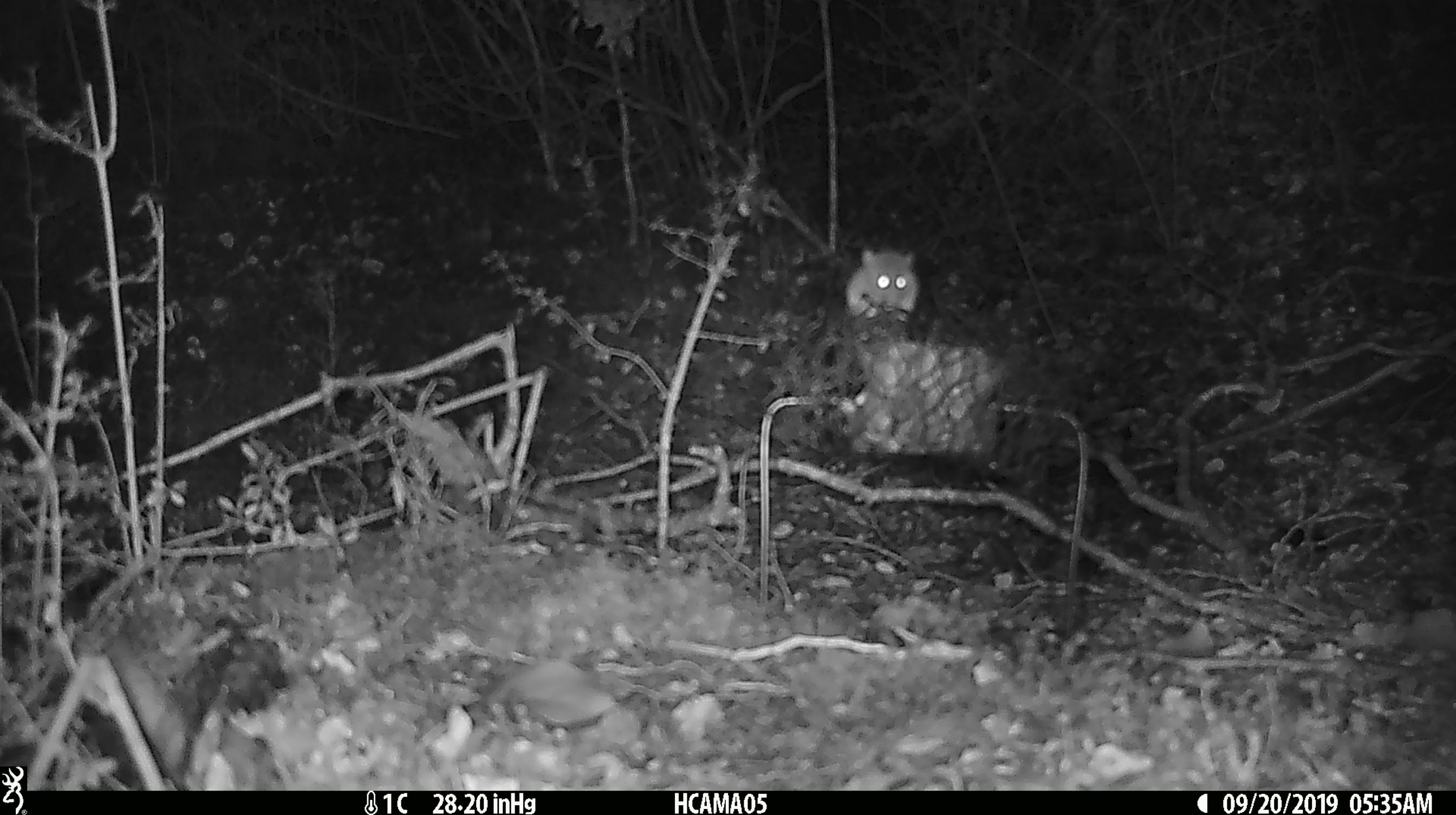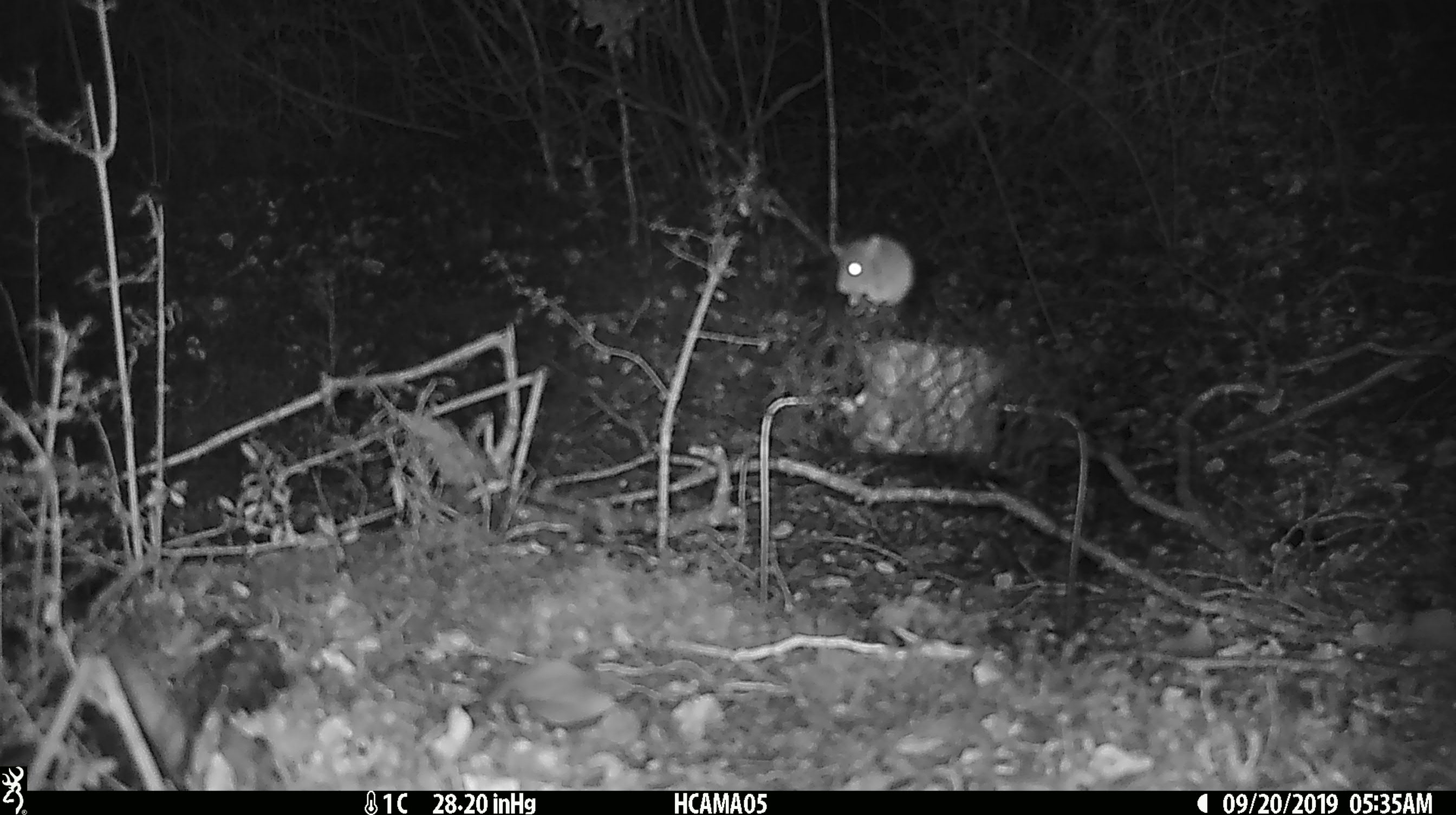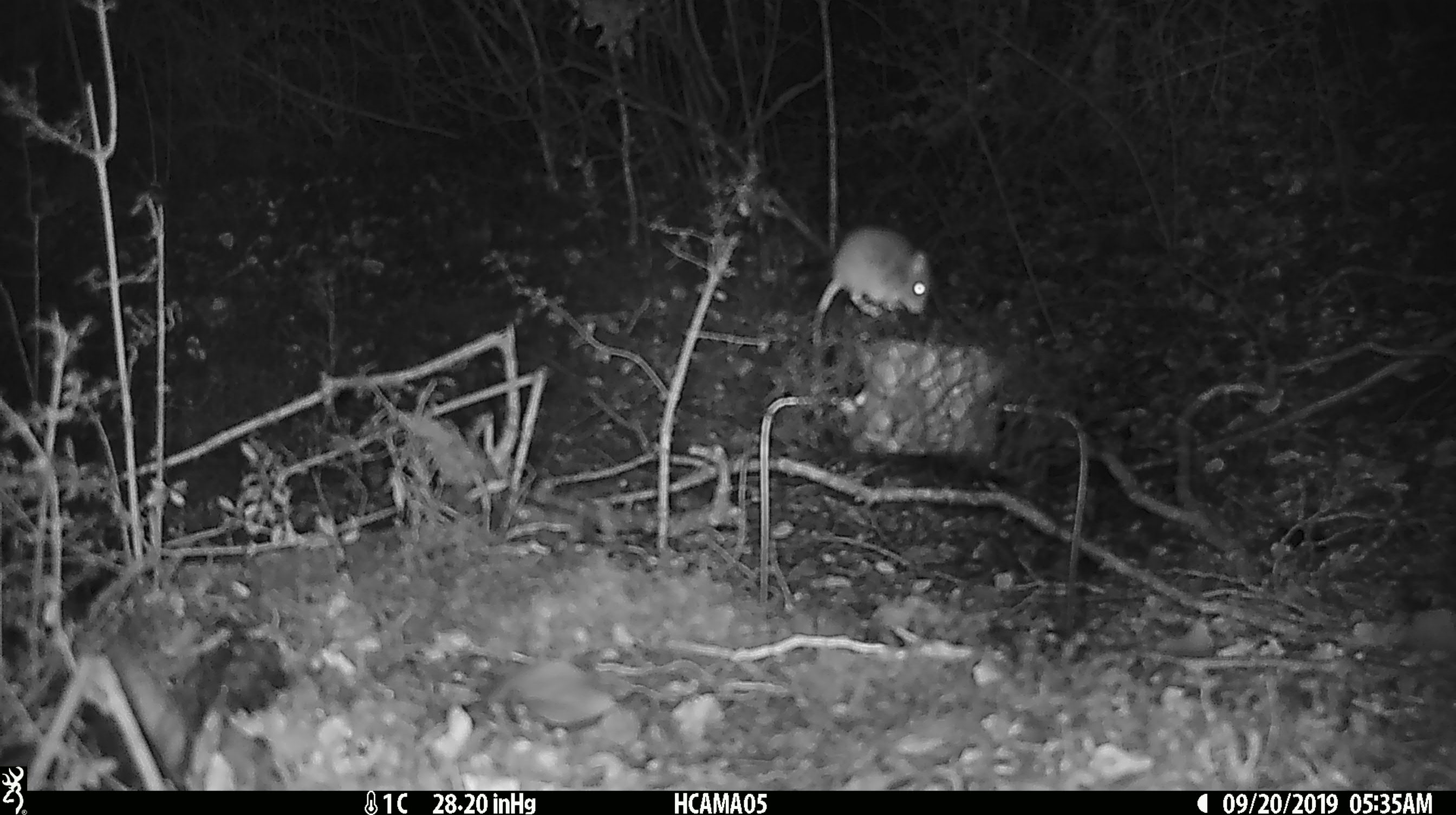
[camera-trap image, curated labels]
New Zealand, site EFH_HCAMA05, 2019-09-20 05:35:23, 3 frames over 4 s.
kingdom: Animalia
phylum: Chordata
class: Mammalia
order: Rodentia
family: Muridae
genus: Mus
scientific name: Mus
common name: mouse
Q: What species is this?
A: Mouse (Mus).